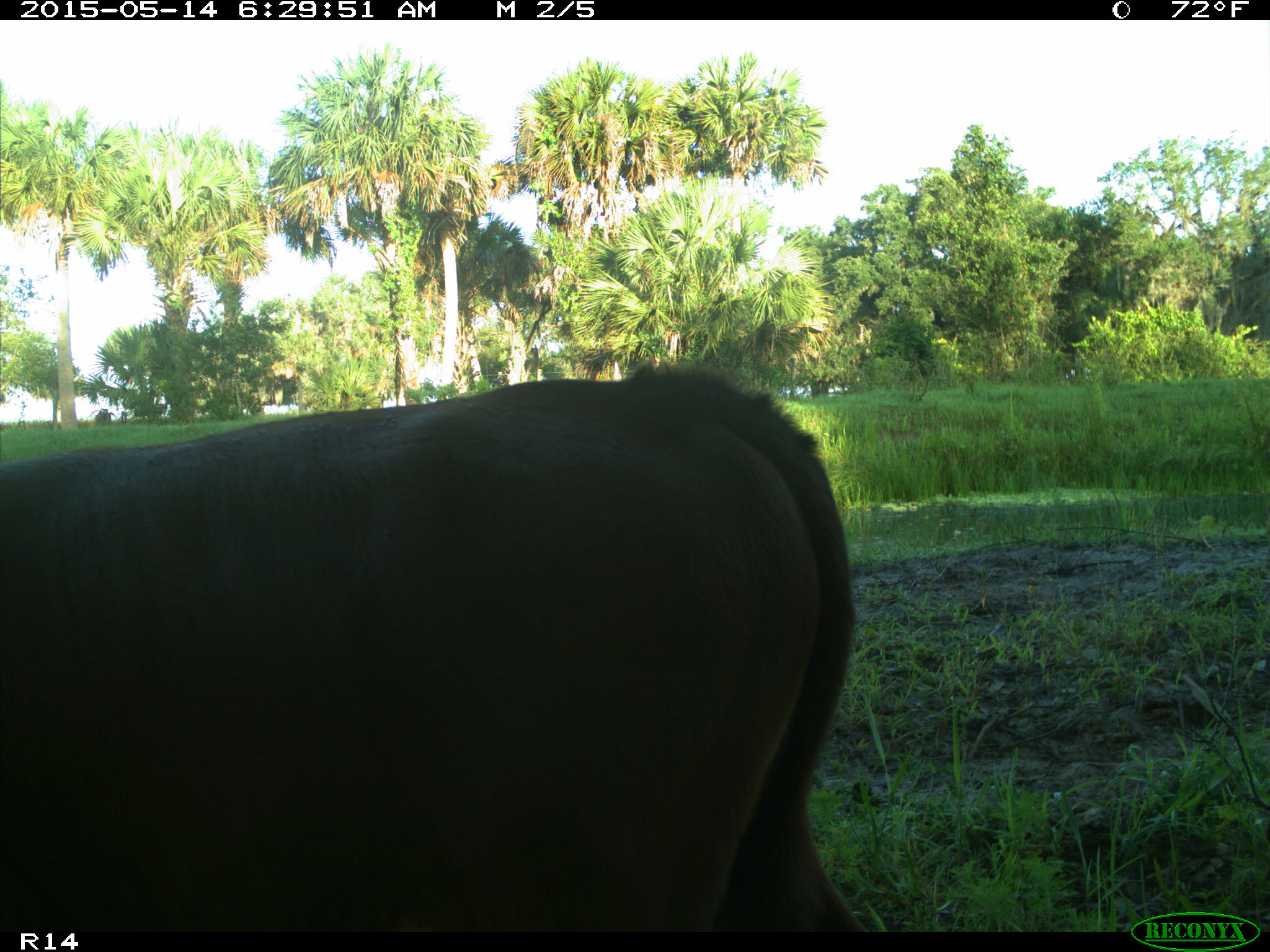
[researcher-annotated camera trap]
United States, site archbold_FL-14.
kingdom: Animalia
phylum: Chordata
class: Mammalia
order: Artiodactyla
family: Bovidae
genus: Bos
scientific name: Bos taurus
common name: domestic cow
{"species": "Bos taurus (domestic cow)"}